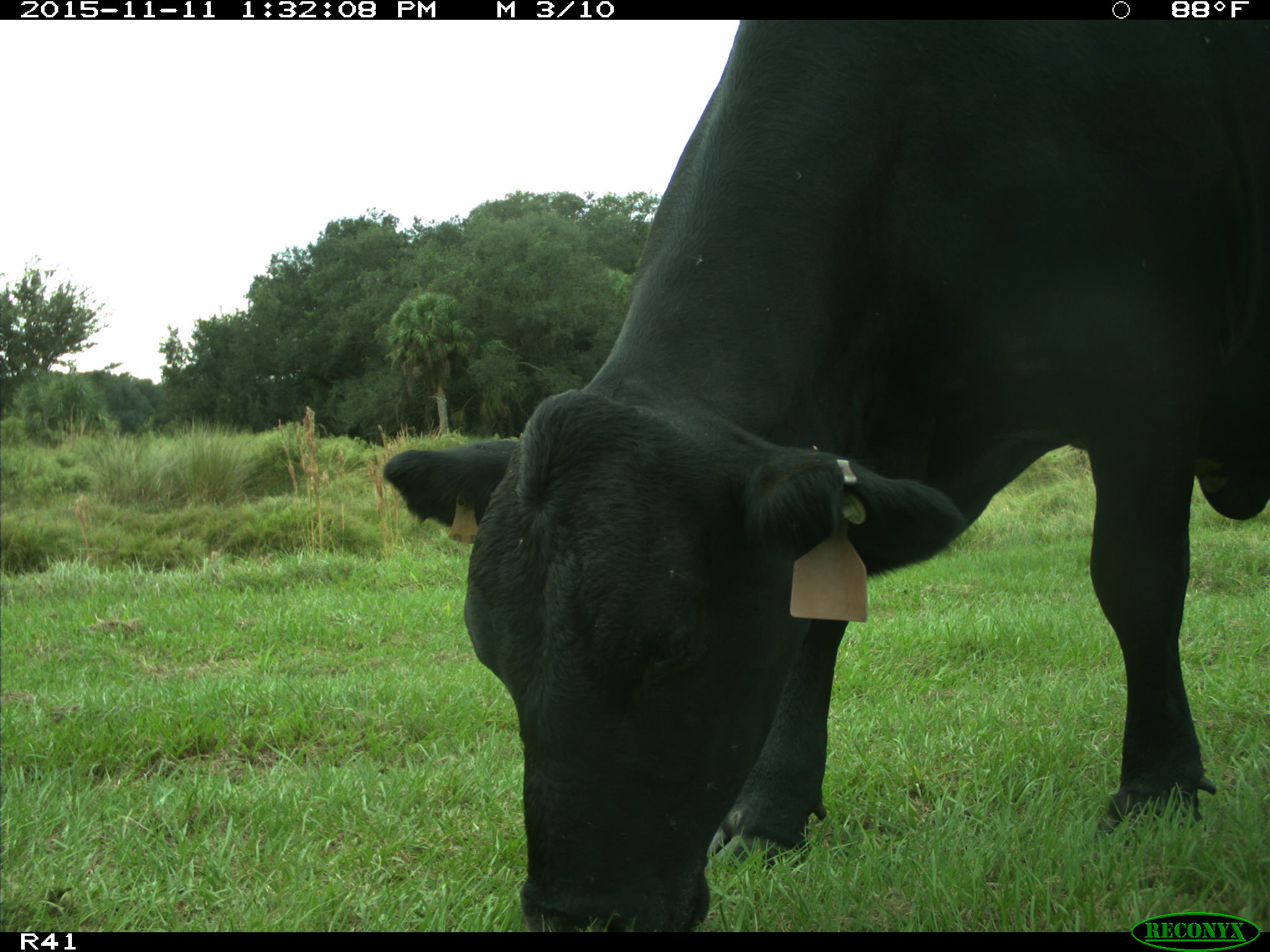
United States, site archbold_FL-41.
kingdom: Animalia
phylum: Chordata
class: Mammalia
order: Artiodactyla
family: Bovidae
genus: Bos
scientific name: Bos taurus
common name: domestic cow